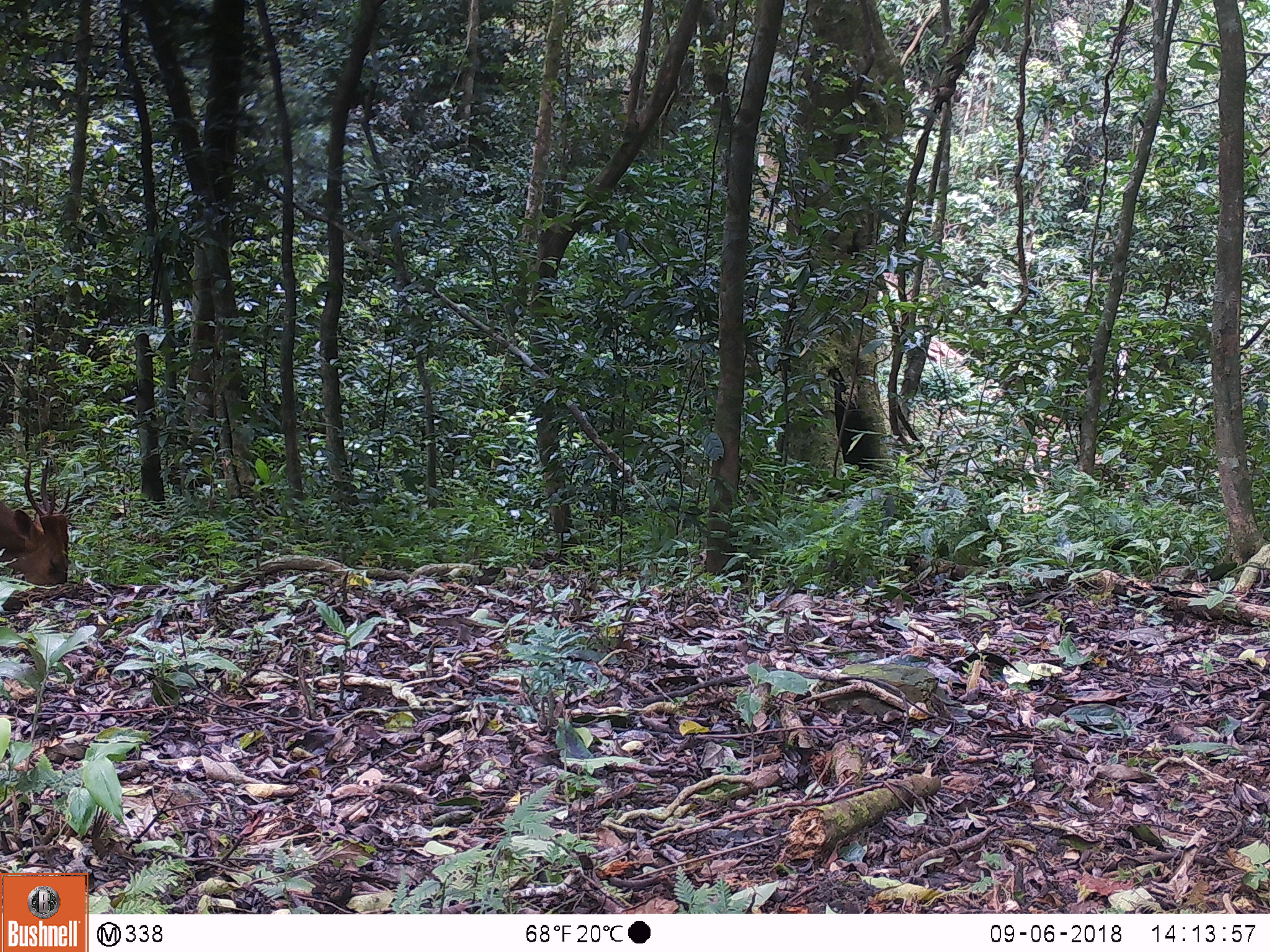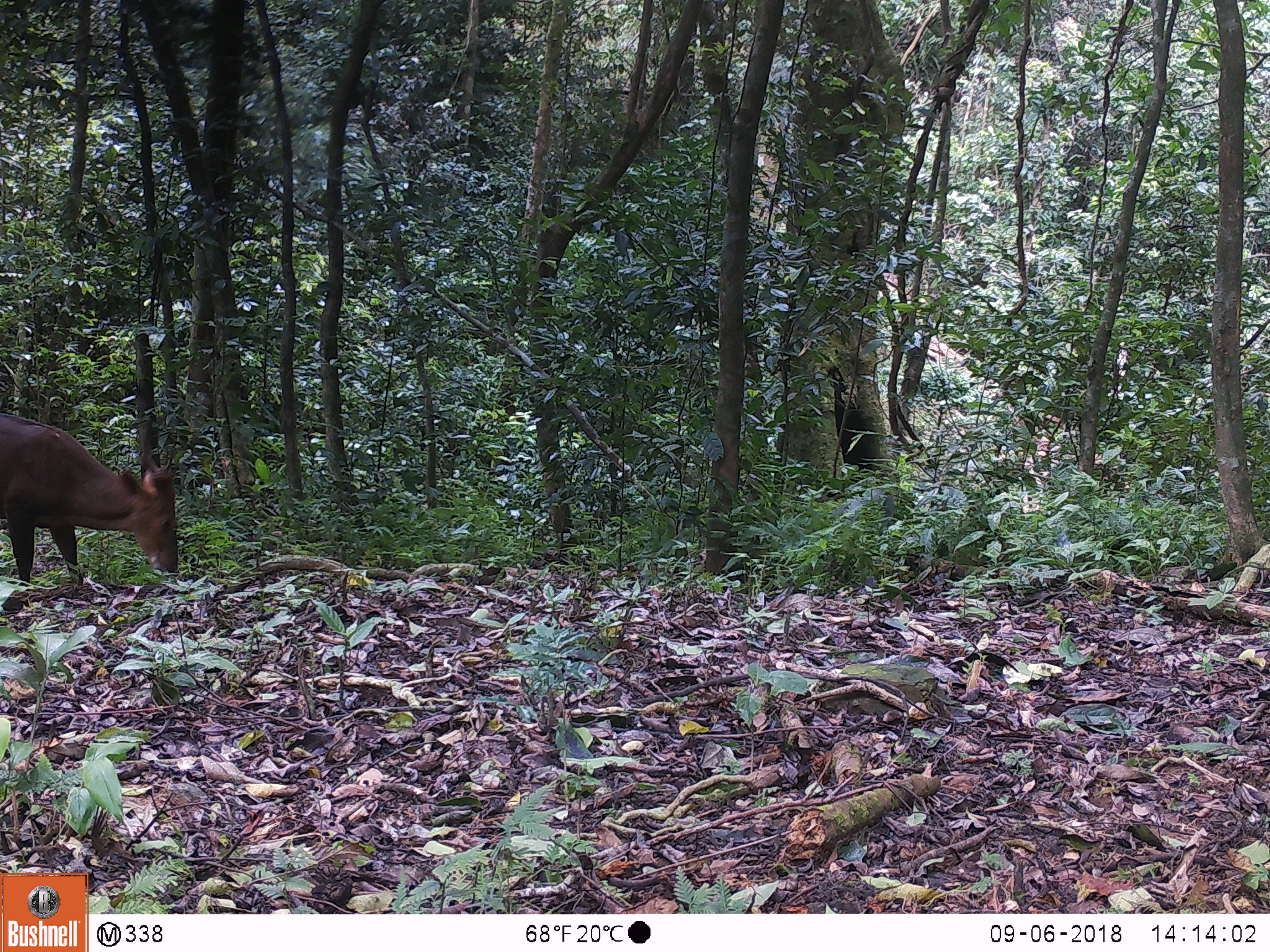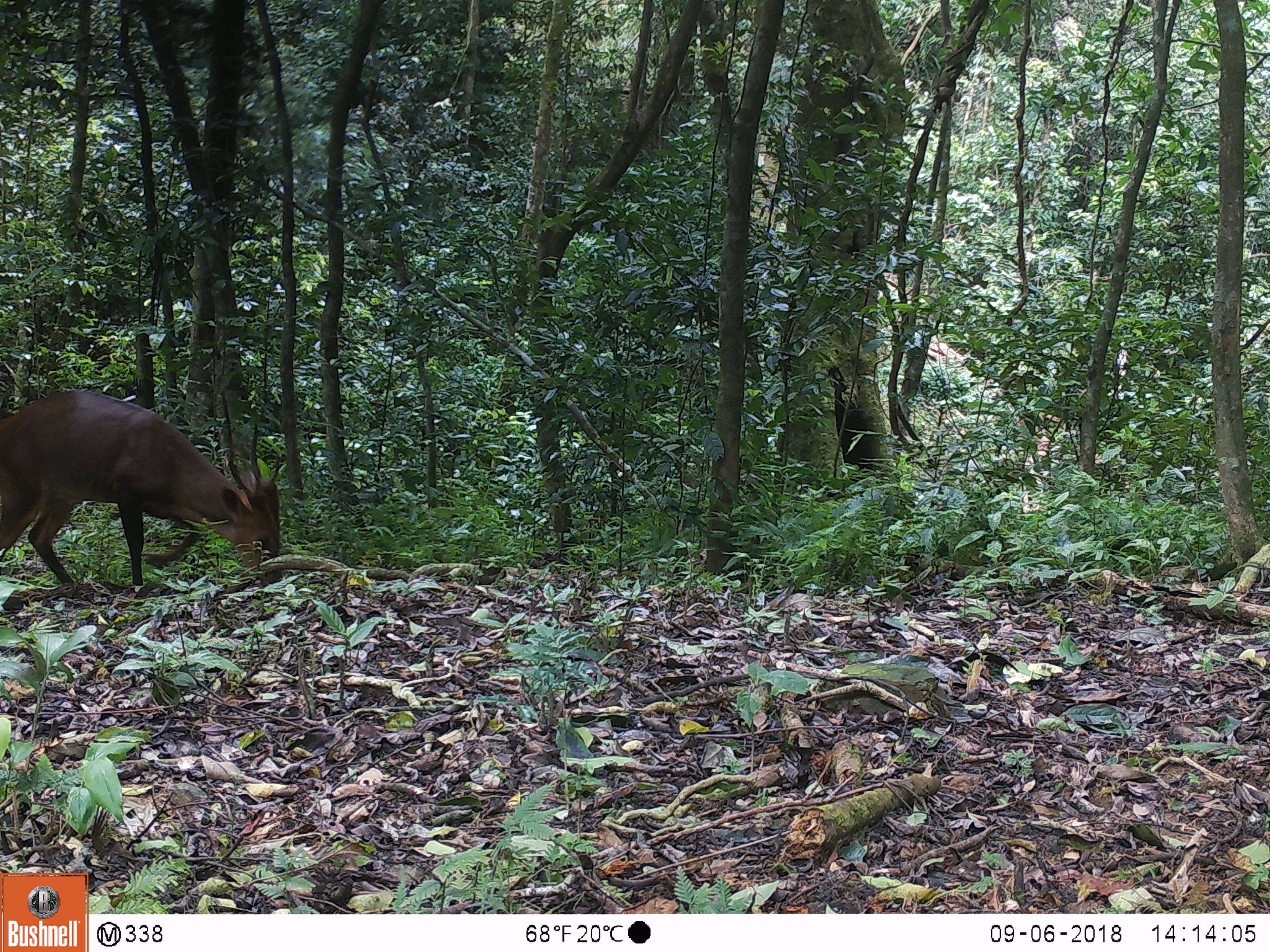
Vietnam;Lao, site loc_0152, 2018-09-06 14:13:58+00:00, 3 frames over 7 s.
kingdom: Animalia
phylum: Chordata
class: Mammalia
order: Artiodactyla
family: Cervidae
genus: Muntiacus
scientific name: Muntiacus vuquangensis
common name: large-antlered muntjac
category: large antlered muntjac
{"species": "large antlered muntjac (large-antlered muntjac) (Muntiacus vuquangensis)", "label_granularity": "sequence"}